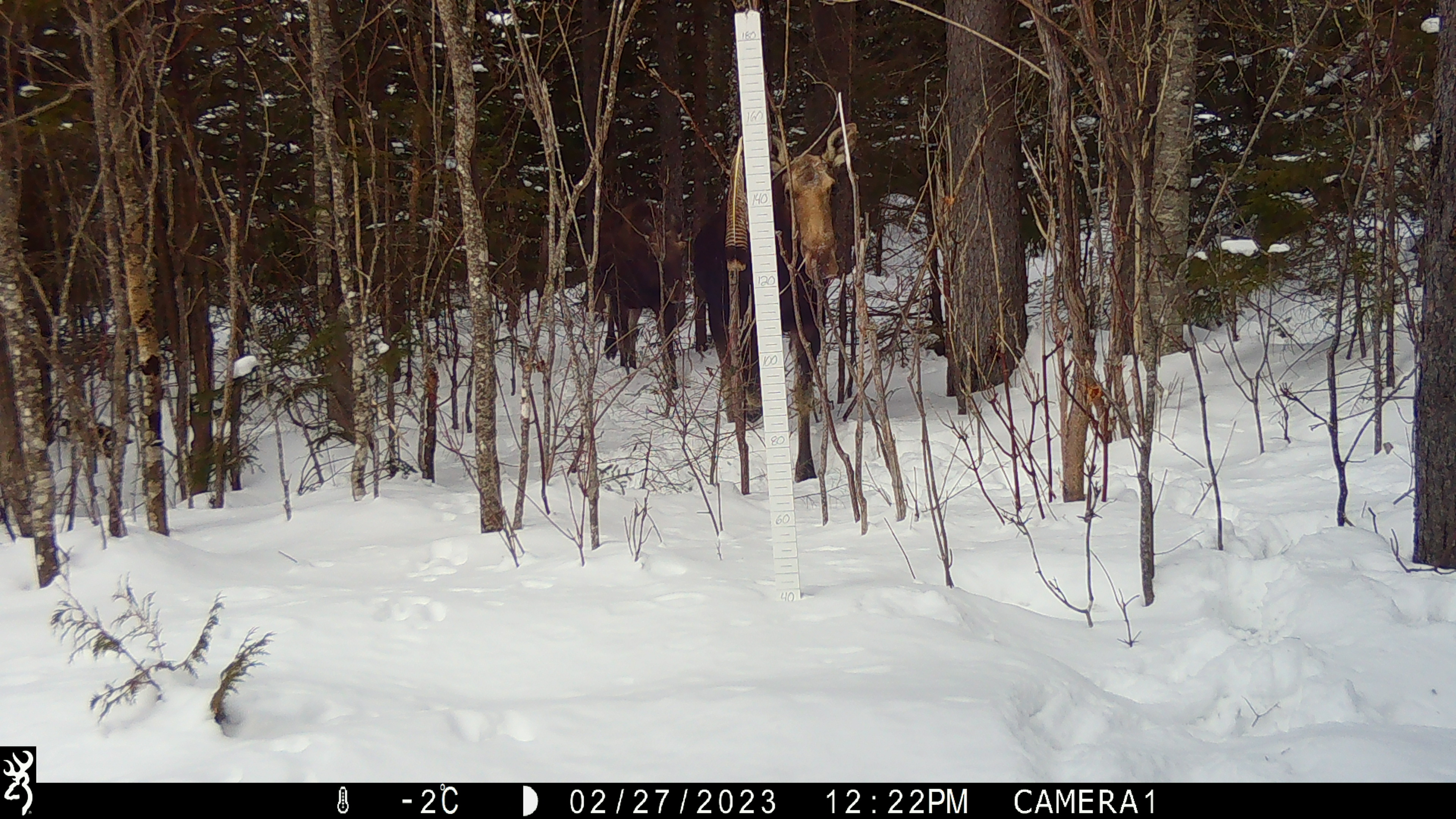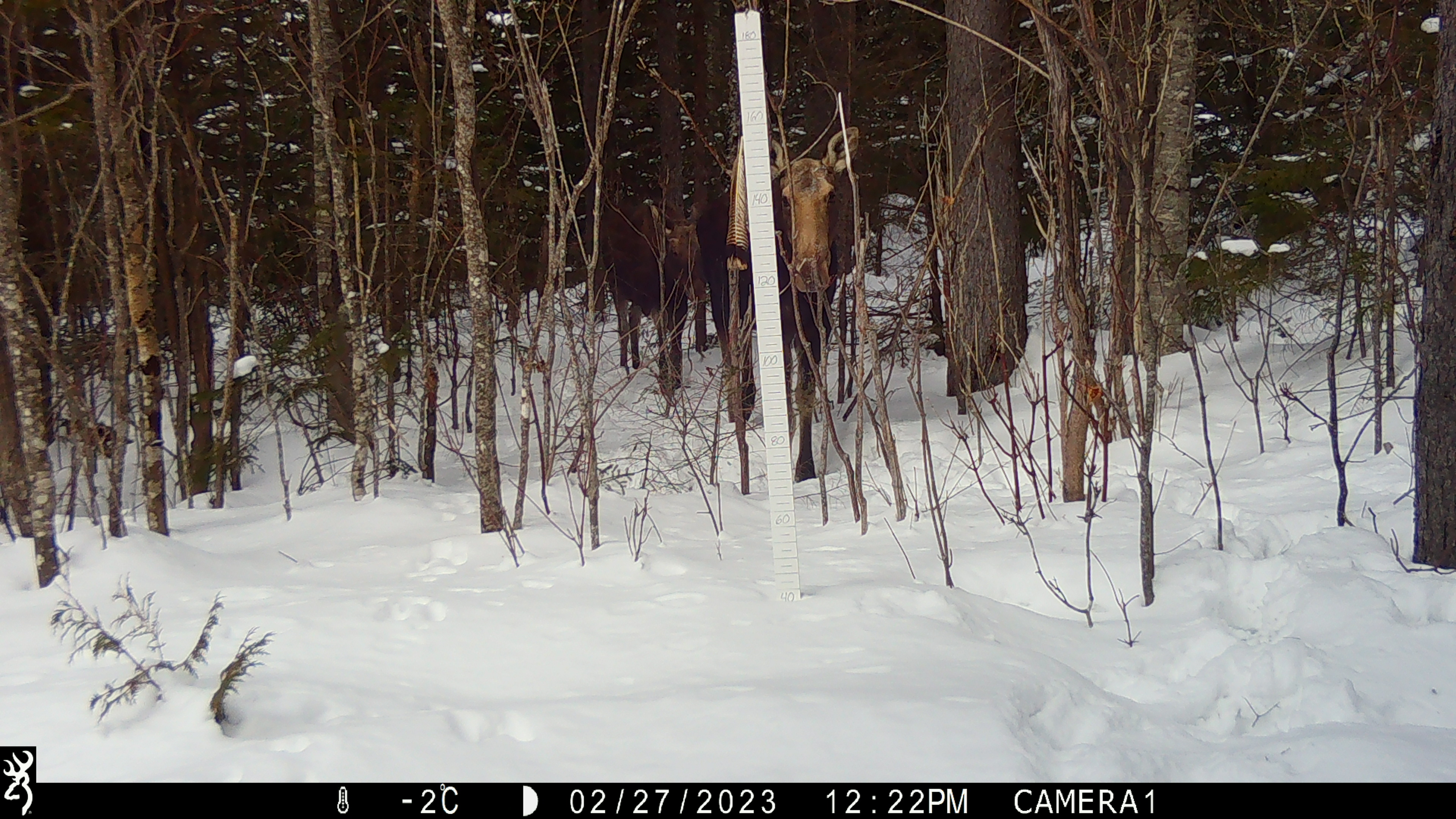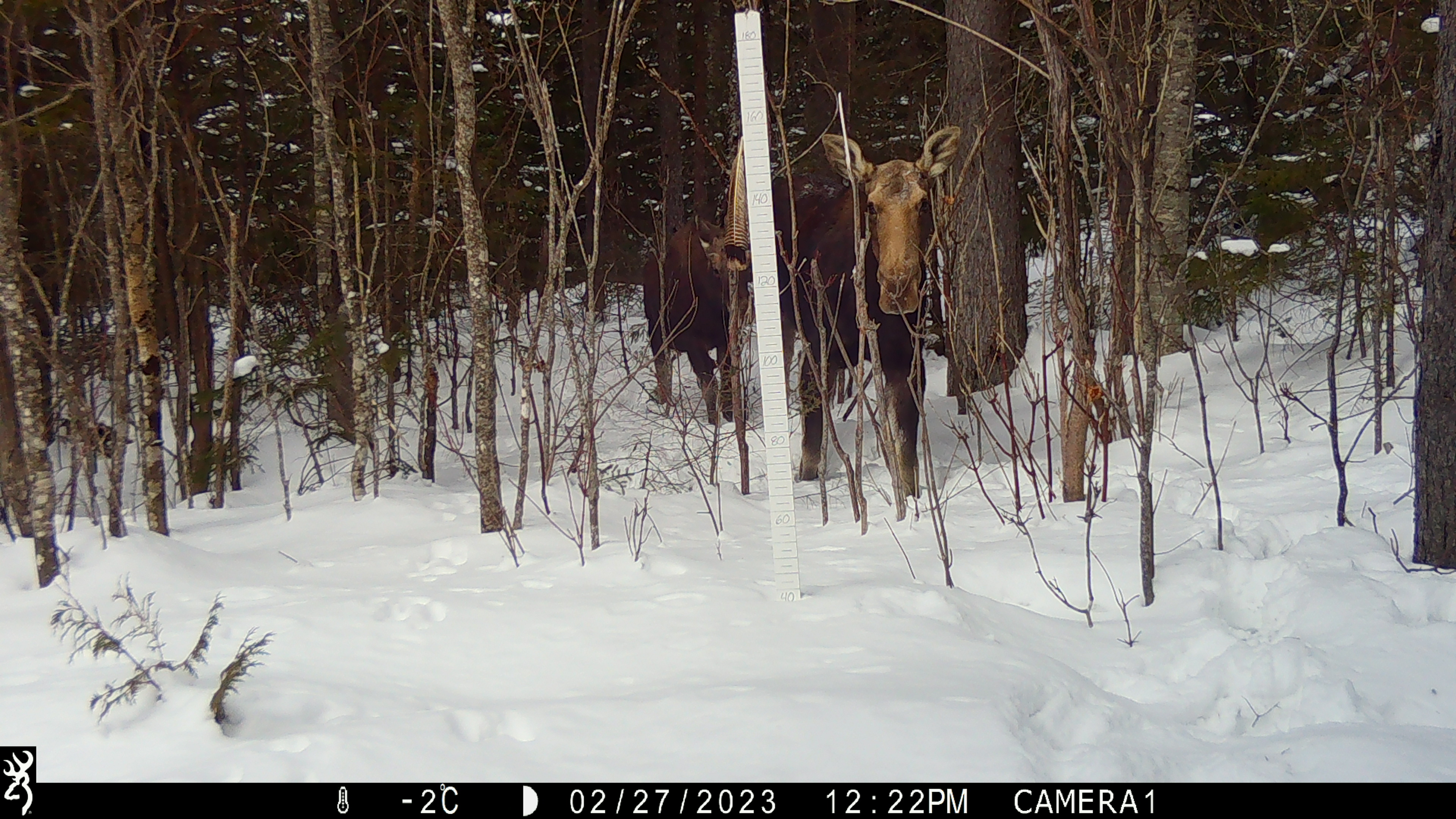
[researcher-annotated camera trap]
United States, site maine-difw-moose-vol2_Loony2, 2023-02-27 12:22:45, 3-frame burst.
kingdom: Animalia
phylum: Chordata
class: Mammalia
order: Artiodactyla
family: Cervidae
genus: Alces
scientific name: Alces alces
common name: moose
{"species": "moose (Alces alces)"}